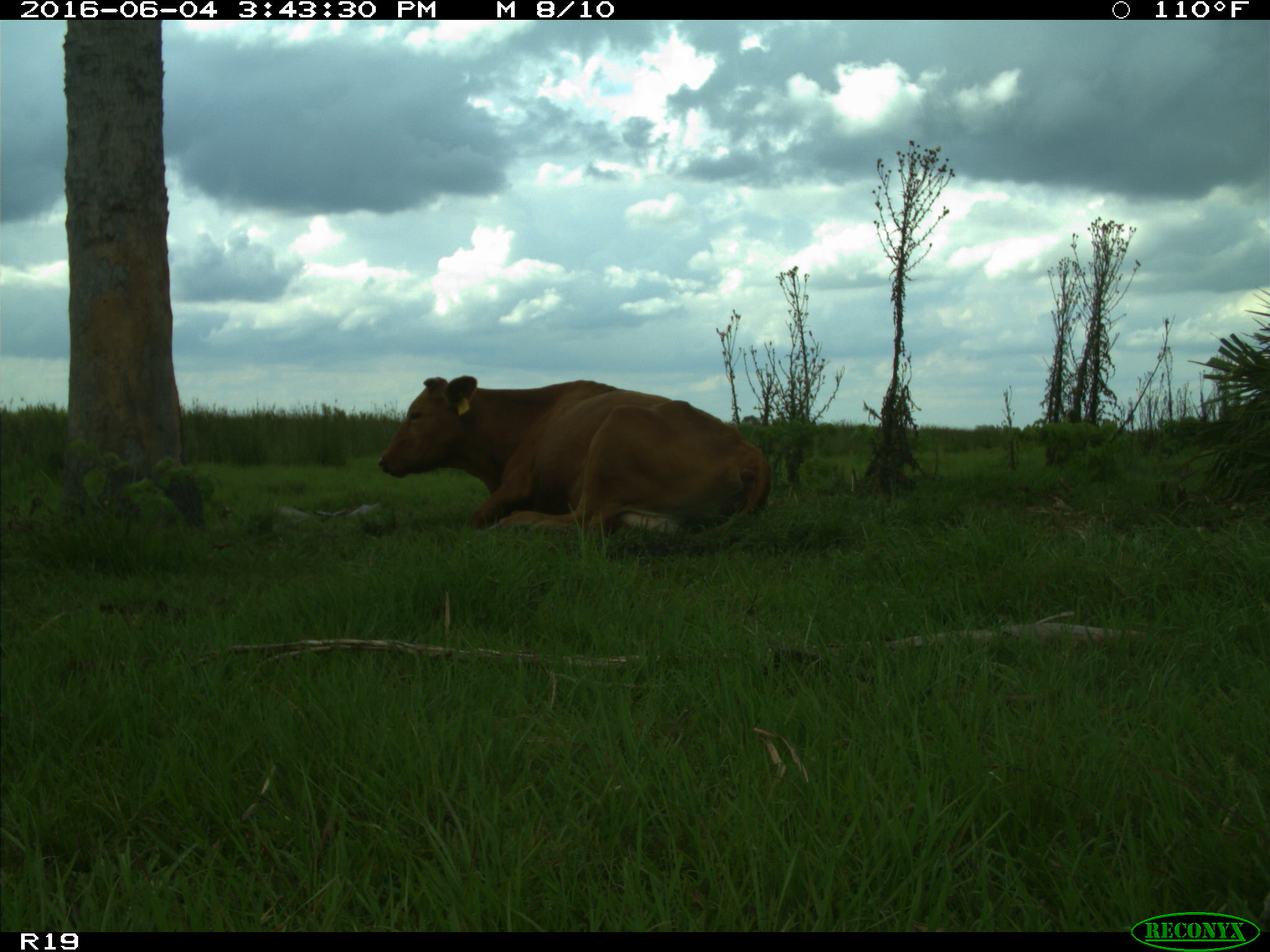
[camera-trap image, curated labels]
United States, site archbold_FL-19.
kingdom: Animalia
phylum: Chordata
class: Mammalia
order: Artiodactyla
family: Bovidae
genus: Bos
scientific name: Bos taurus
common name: domestic cow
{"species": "Bos taurus (domestic cow)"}